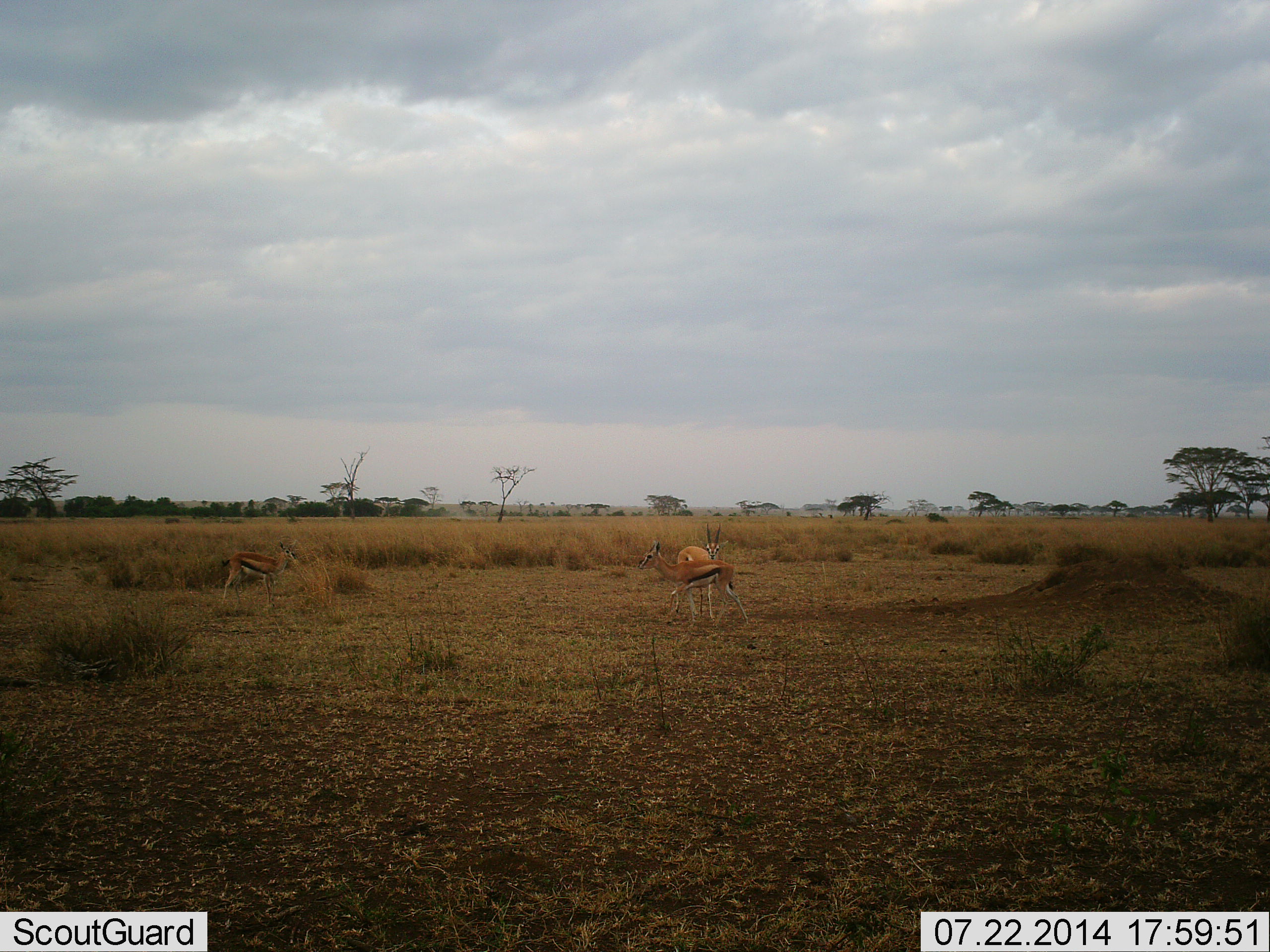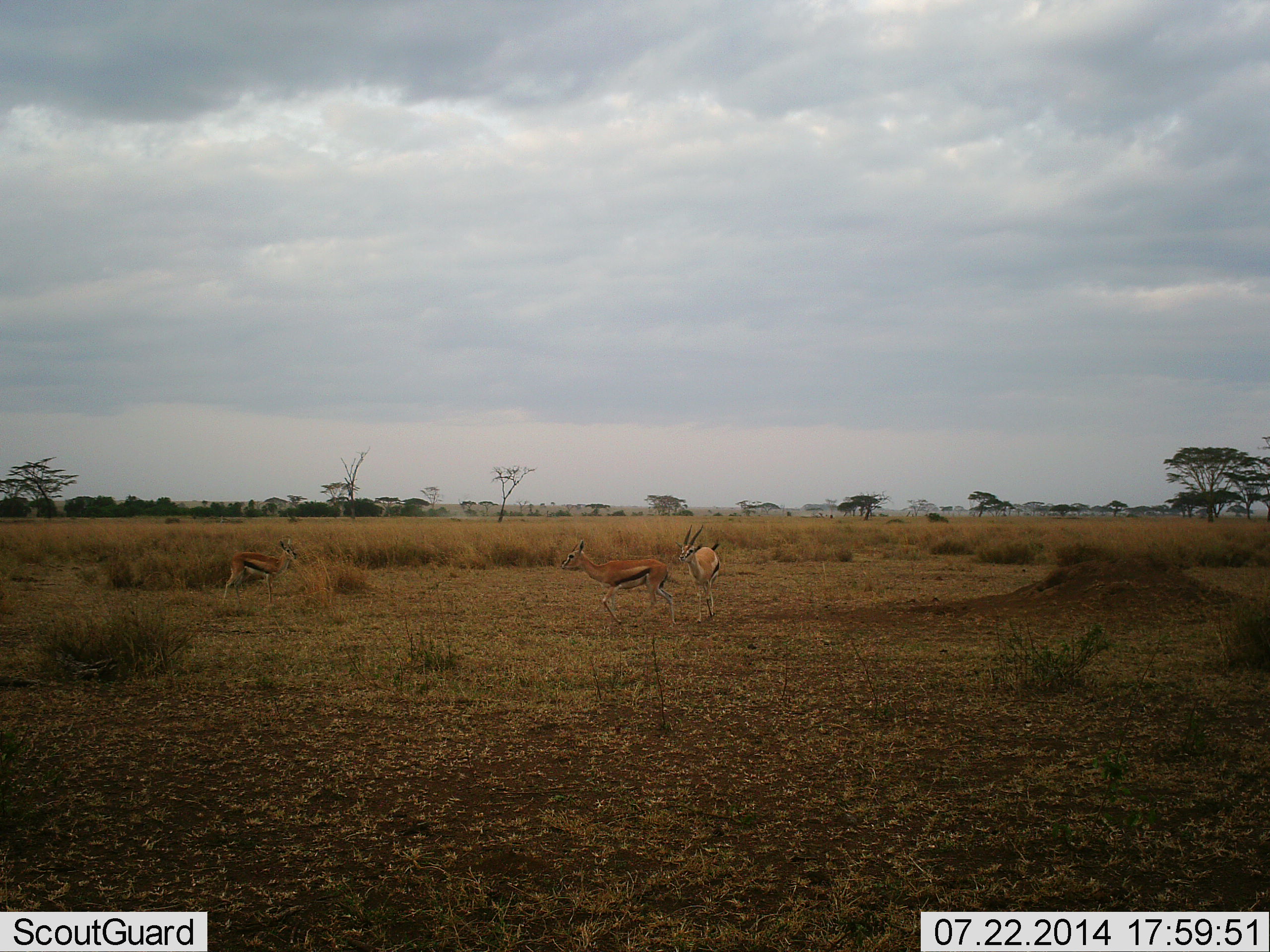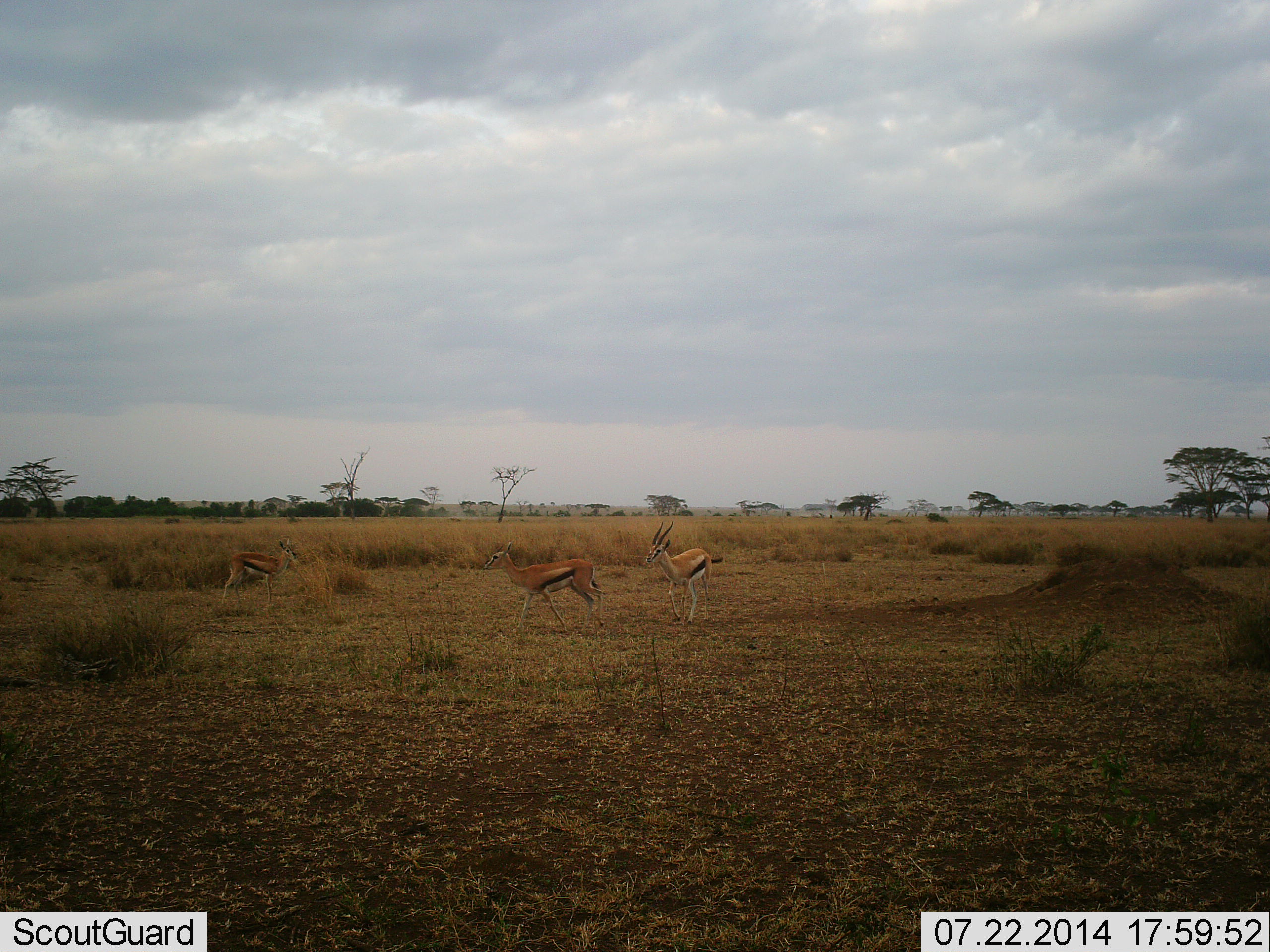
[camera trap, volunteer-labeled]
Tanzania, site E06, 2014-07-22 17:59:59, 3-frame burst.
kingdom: Animalia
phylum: Chordata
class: Mammalia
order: Artiodactyla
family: Bovidae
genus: Eudorcas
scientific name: Eudorcas thomsonii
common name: thomson's gazelle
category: gazellethomsons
Gazellethomsons (thomson's gazelle) (Eudorcas thomsonii), count 3. Behavior (volunteer vote fractions): standing 50%, resting 0%, moving 70%, interacting 30%. Young present (vote fraction): 10%. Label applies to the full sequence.